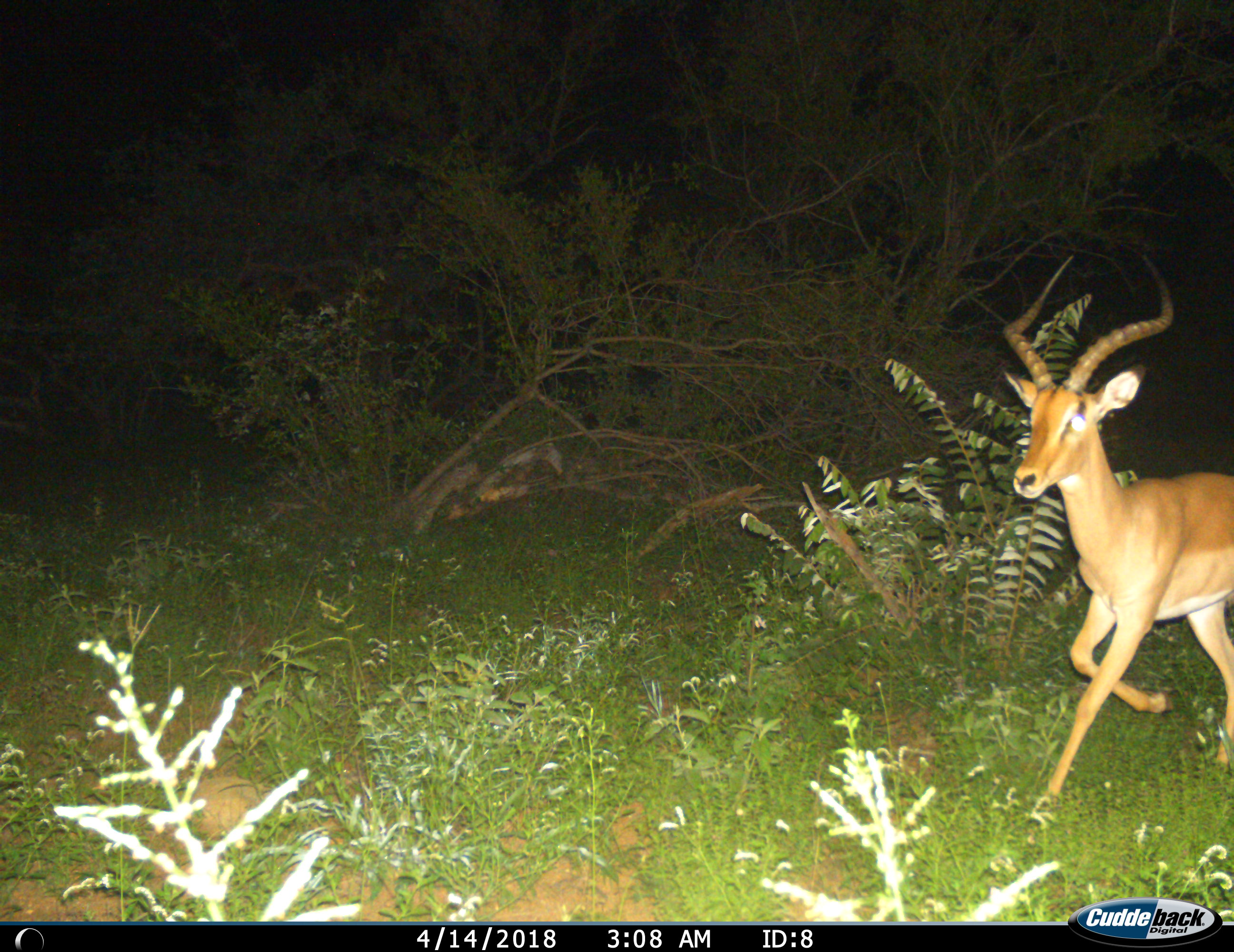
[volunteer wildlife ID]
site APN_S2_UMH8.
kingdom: Animalia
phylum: Chordata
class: Mammalia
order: Artiodactyla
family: Bovidae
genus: Aepyceros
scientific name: Aepyceros melampus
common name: impala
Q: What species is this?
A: Impala (Aepyceros melampus).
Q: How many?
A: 1.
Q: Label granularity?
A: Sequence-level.